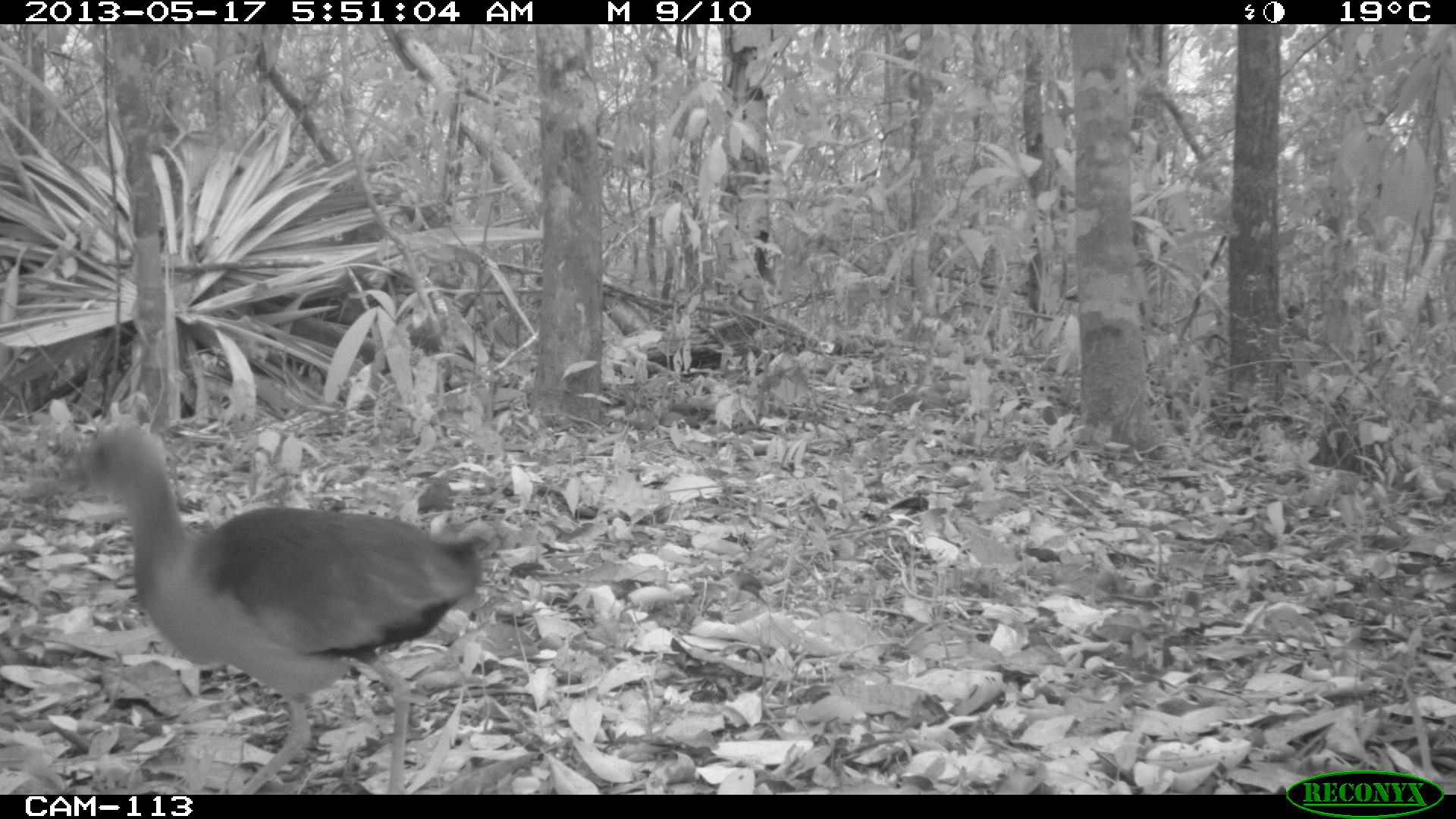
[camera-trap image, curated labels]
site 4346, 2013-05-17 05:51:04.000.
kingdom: Animalia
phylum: Chordata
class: Aves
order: Gruiformes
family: Rallidae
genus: Aramides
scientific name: Aramides cajaneus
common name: gray-necked wood-rail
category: aramides cajanea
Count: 1.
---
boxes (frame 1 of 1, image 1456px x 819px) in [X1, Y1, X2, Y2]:
aramides cajanea: [62, 418, 486, 791]